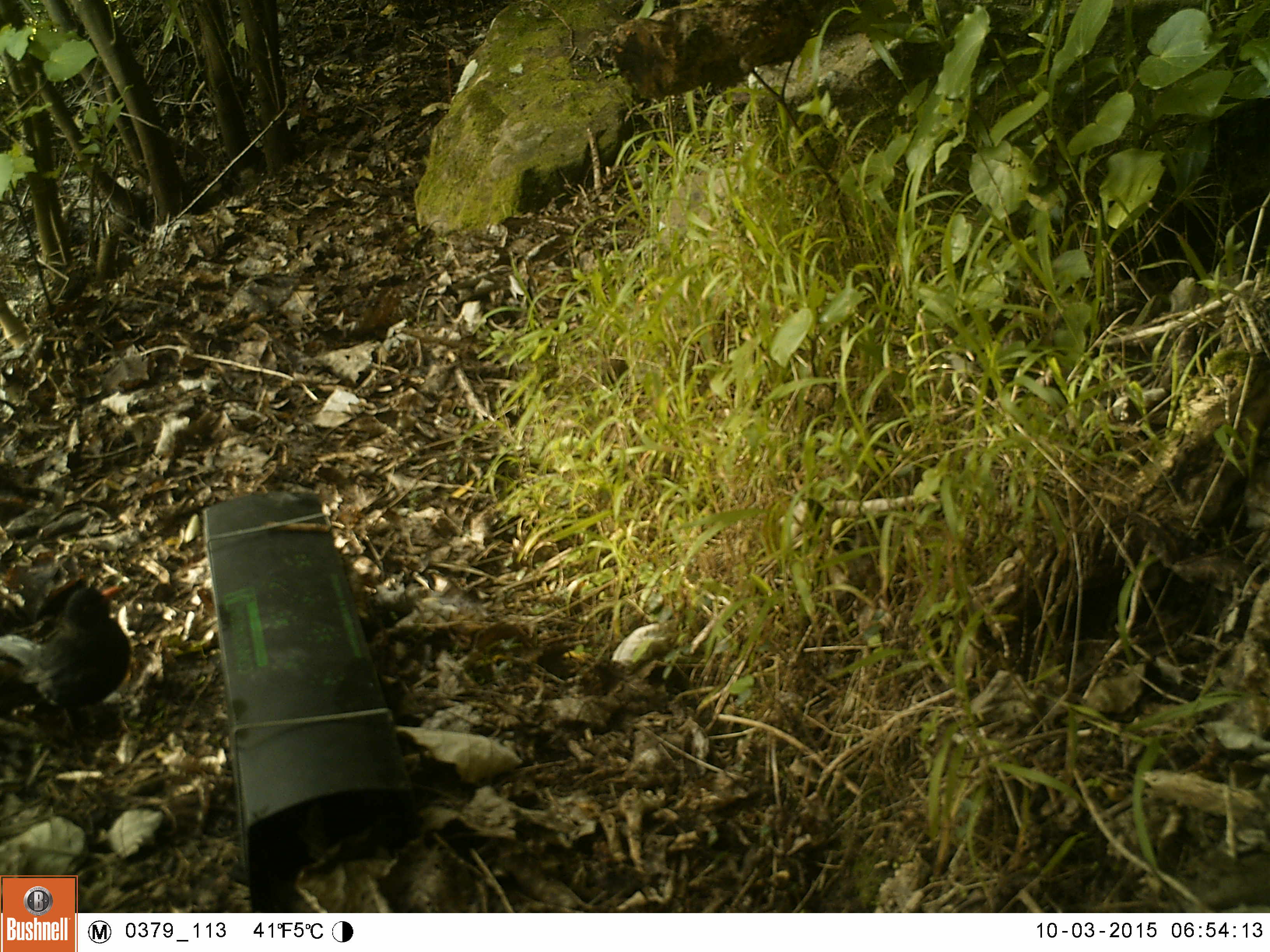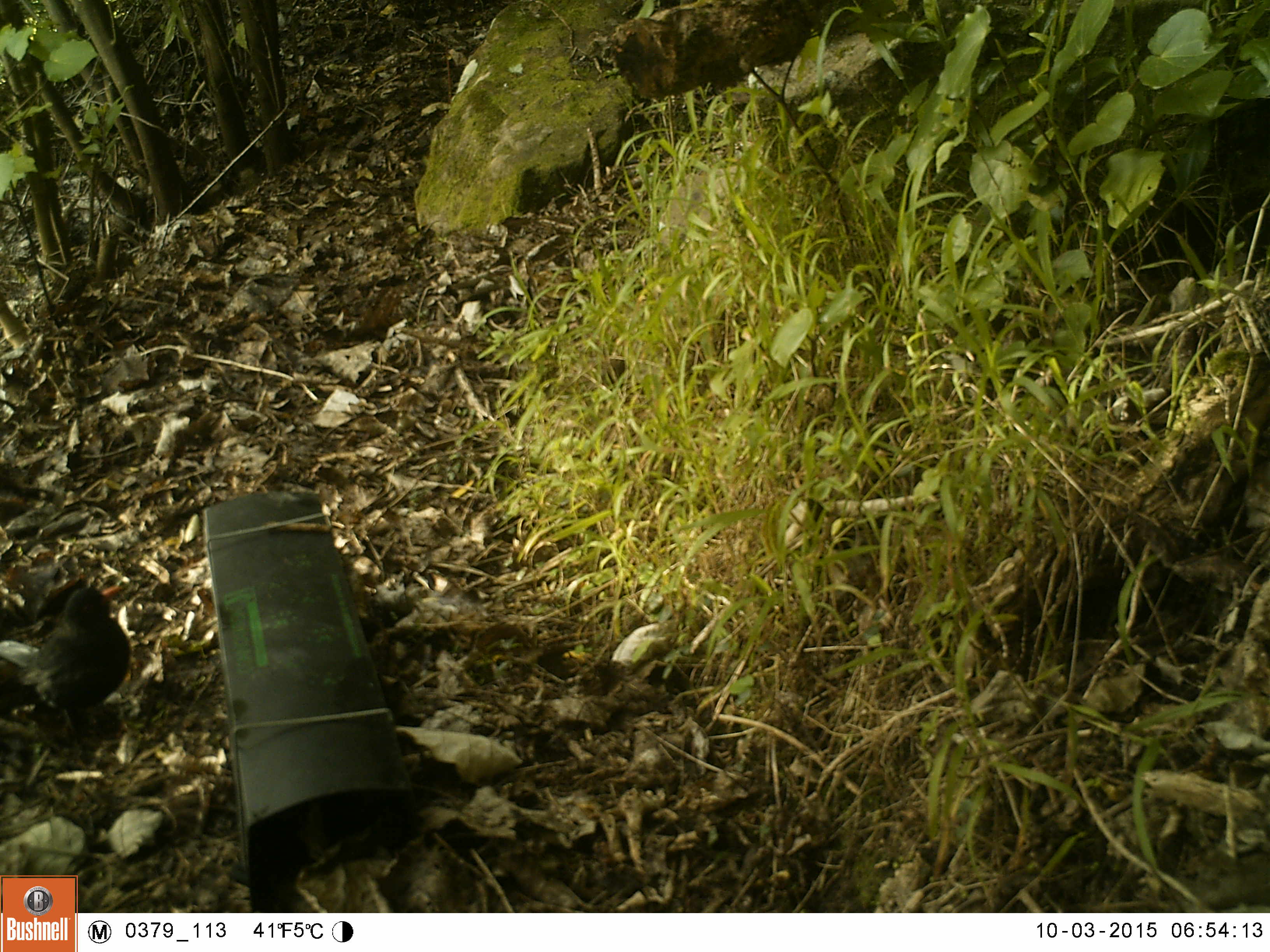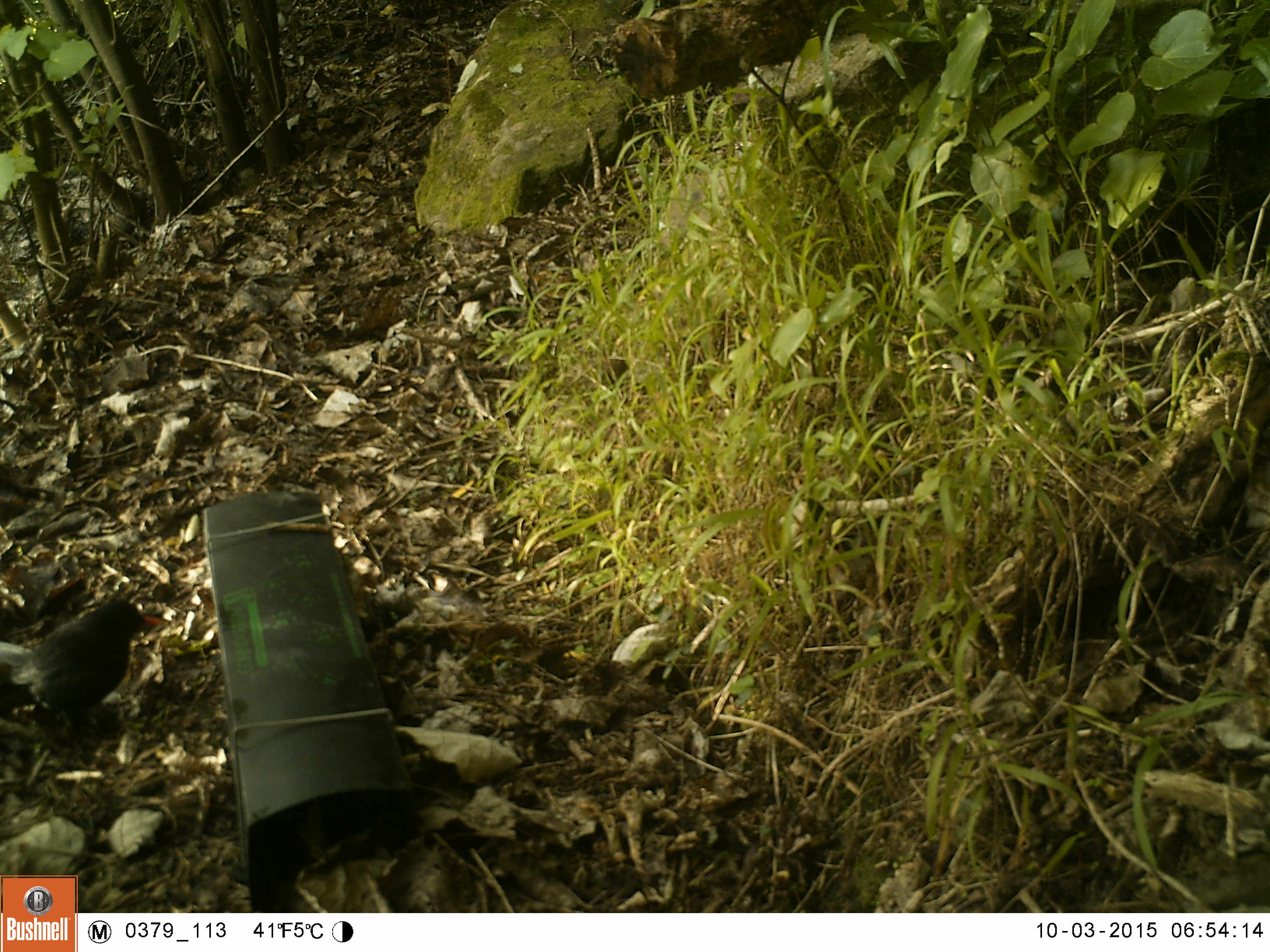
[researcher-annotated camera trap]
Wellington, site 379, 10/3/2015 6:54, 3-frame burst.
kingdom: Animalia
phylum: Chordata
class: Aves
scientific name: Aves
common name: bird